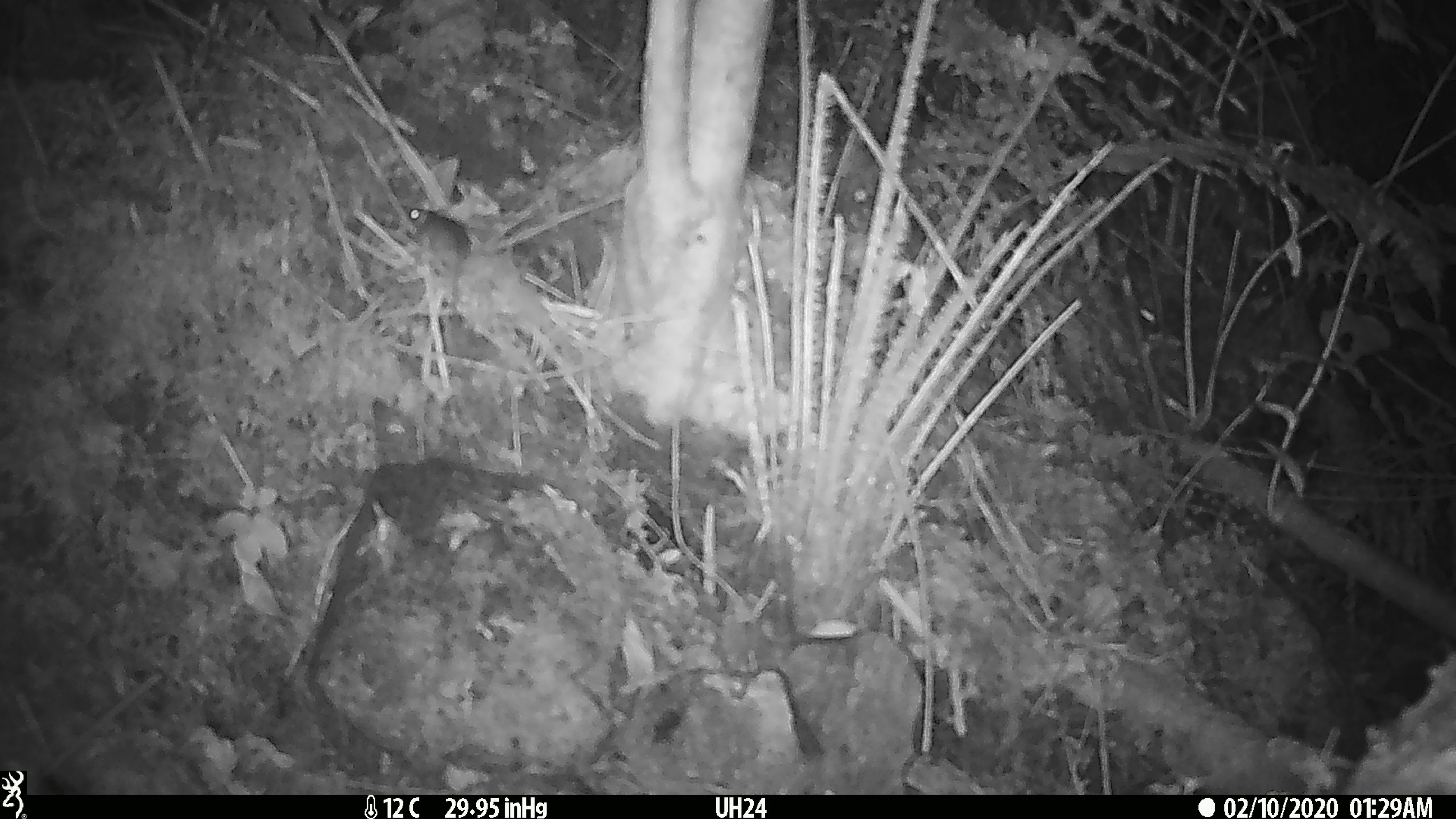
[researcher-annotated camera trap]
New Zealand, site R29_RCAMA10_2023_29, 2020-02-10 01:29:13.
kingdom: Animalia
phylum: Chordata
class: Mammalia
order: Rodentia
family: Muridae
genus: Mus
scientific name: Mus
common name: mouse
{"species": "mouse (Mus)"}